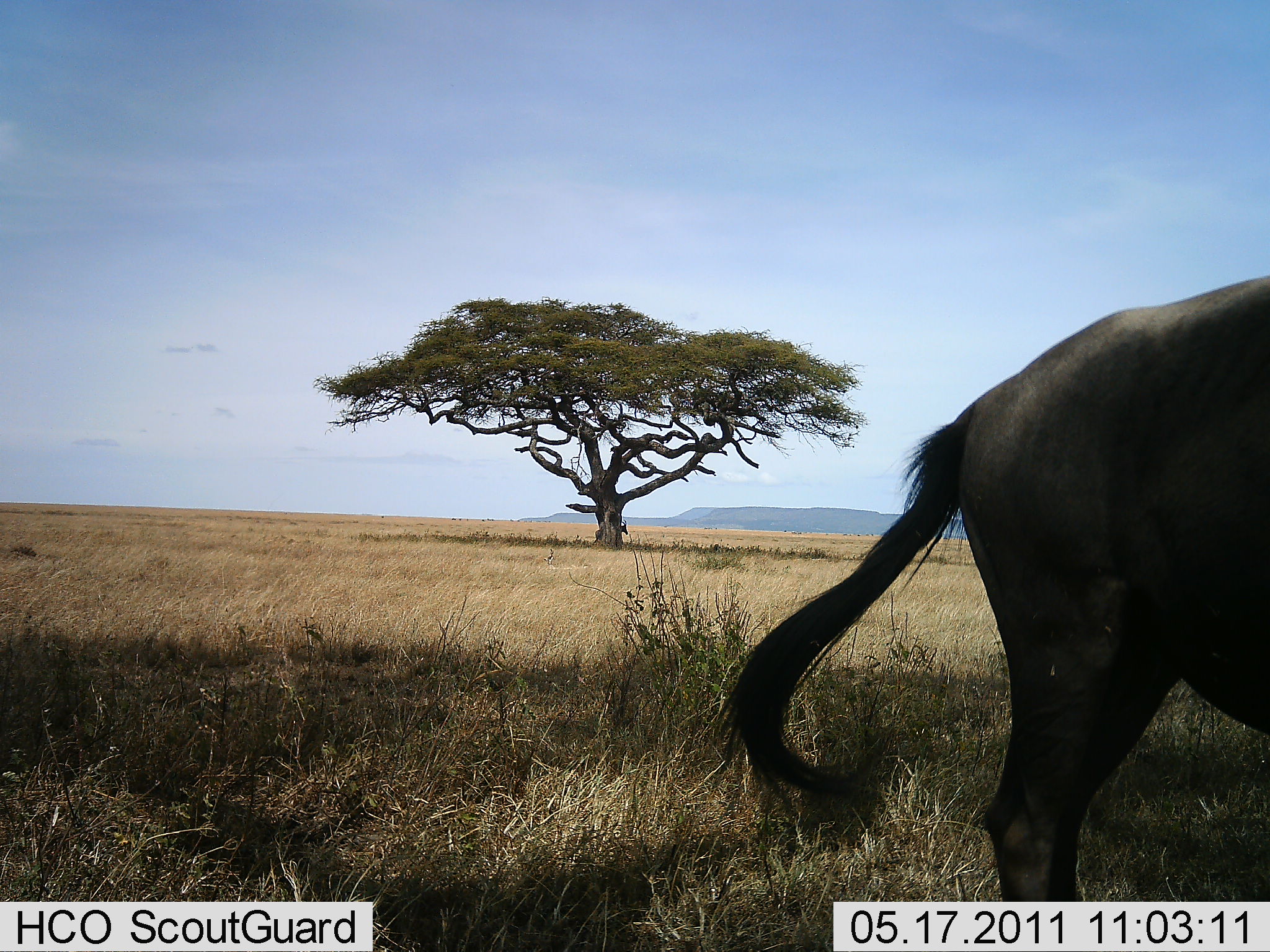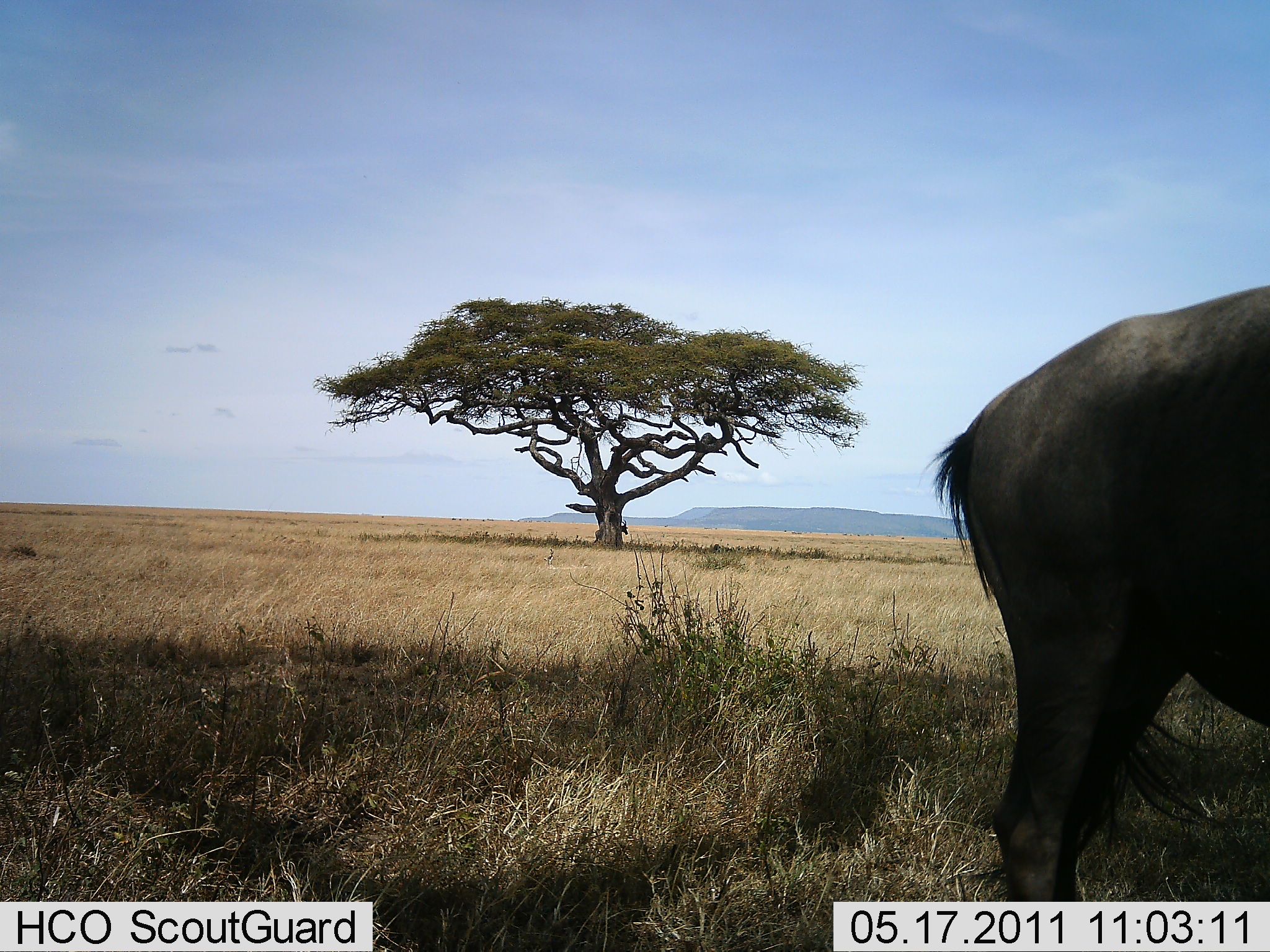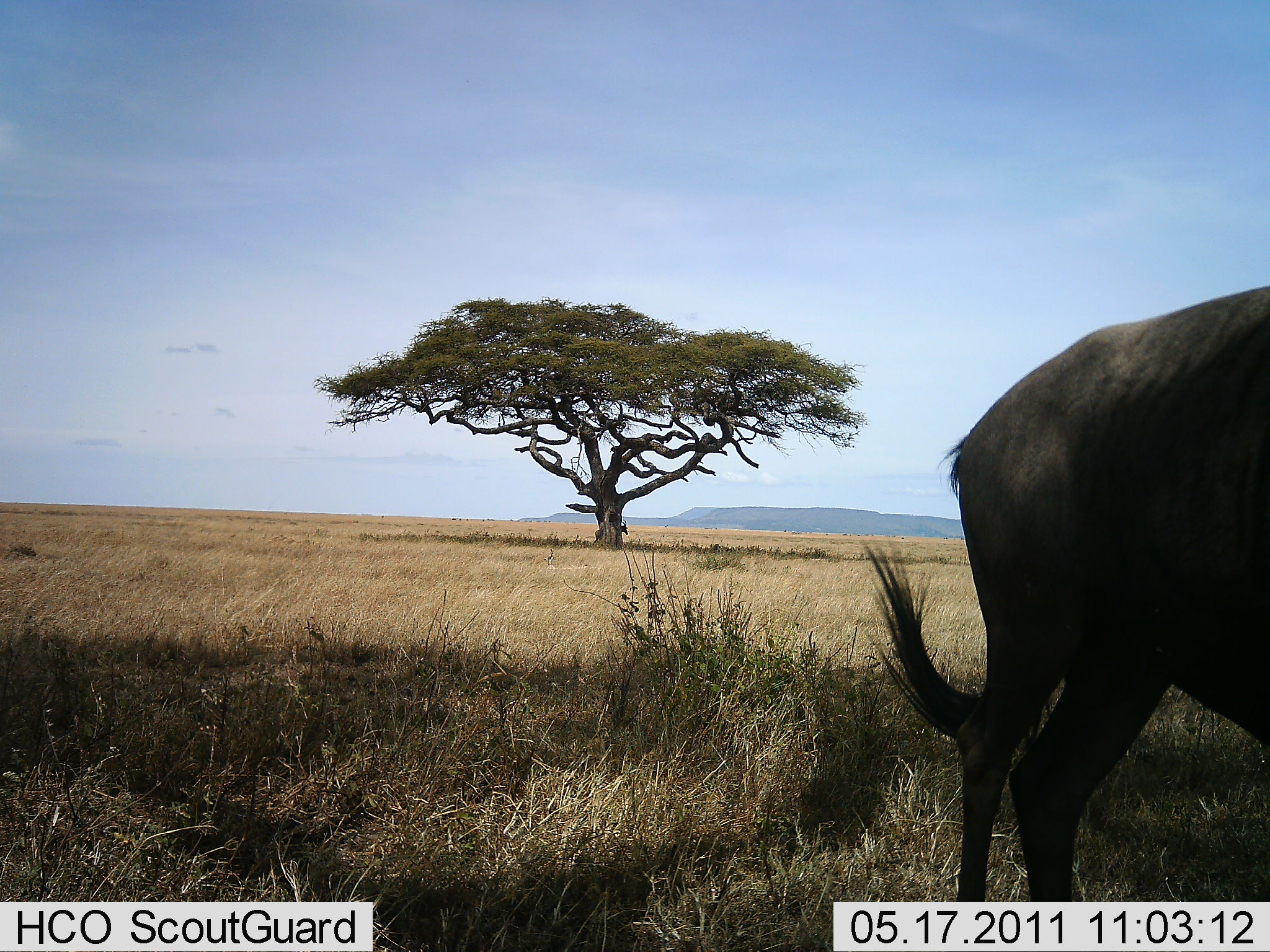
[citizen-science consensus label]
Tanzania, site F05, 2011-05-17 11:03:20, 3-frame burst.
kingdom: Animalia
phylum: Chordata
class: Mammalia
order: Artiodactyla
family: Bovidae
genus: Connochaetes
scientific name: Connochaetes taurinus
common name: blue wildebeest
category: wildebeest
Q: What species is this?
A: Wildebeest (blue wildebeest) (Connochaetes taurinus).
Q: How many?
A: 1.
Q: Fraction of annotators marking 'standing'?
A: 100%.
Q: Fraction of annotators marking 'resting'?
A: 0%.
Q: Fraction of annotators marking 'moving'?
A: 0%.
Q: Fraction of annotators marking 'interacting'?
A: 0%.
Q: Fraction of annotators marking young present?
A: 0%.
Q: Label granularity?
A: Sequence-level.